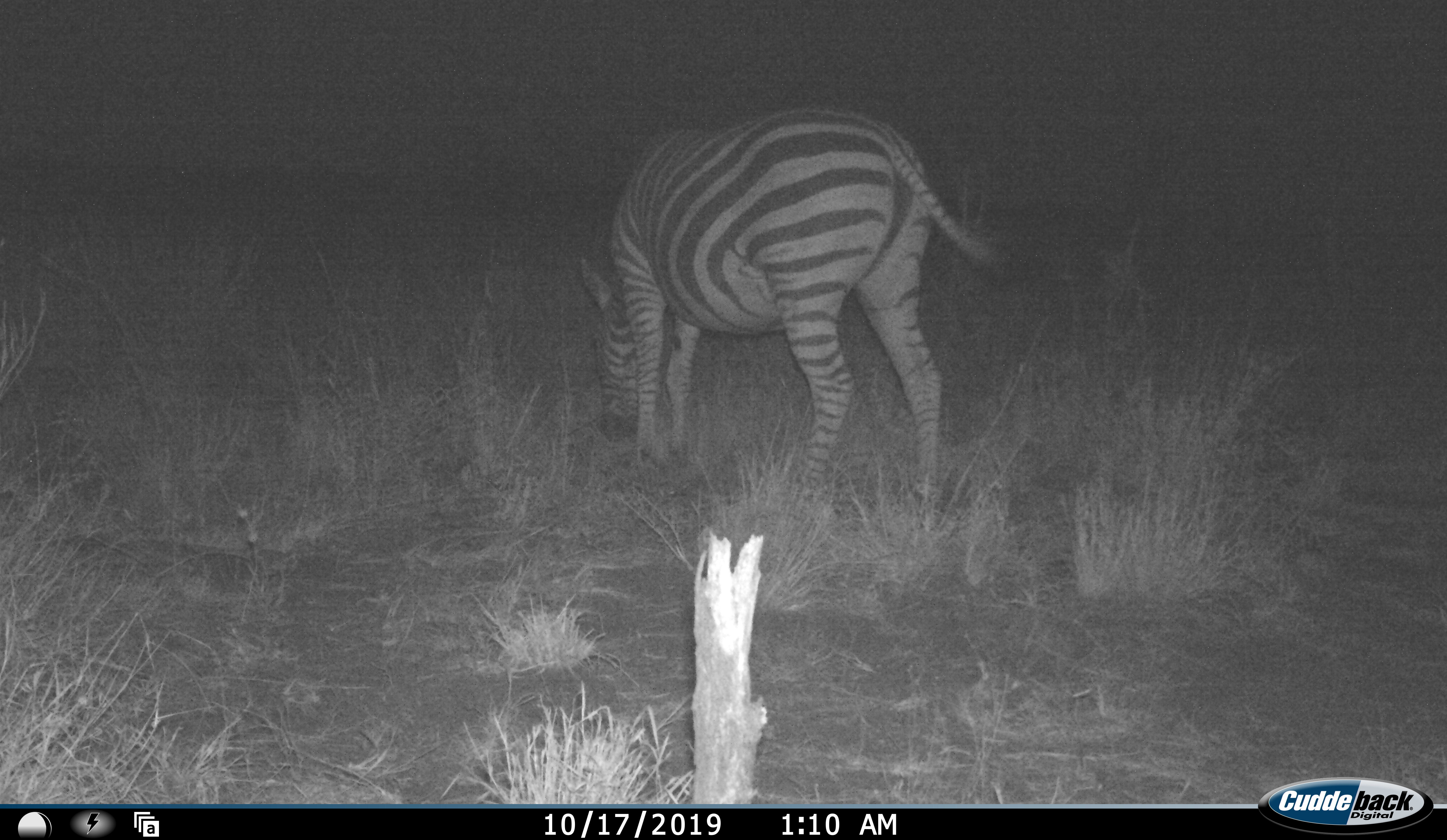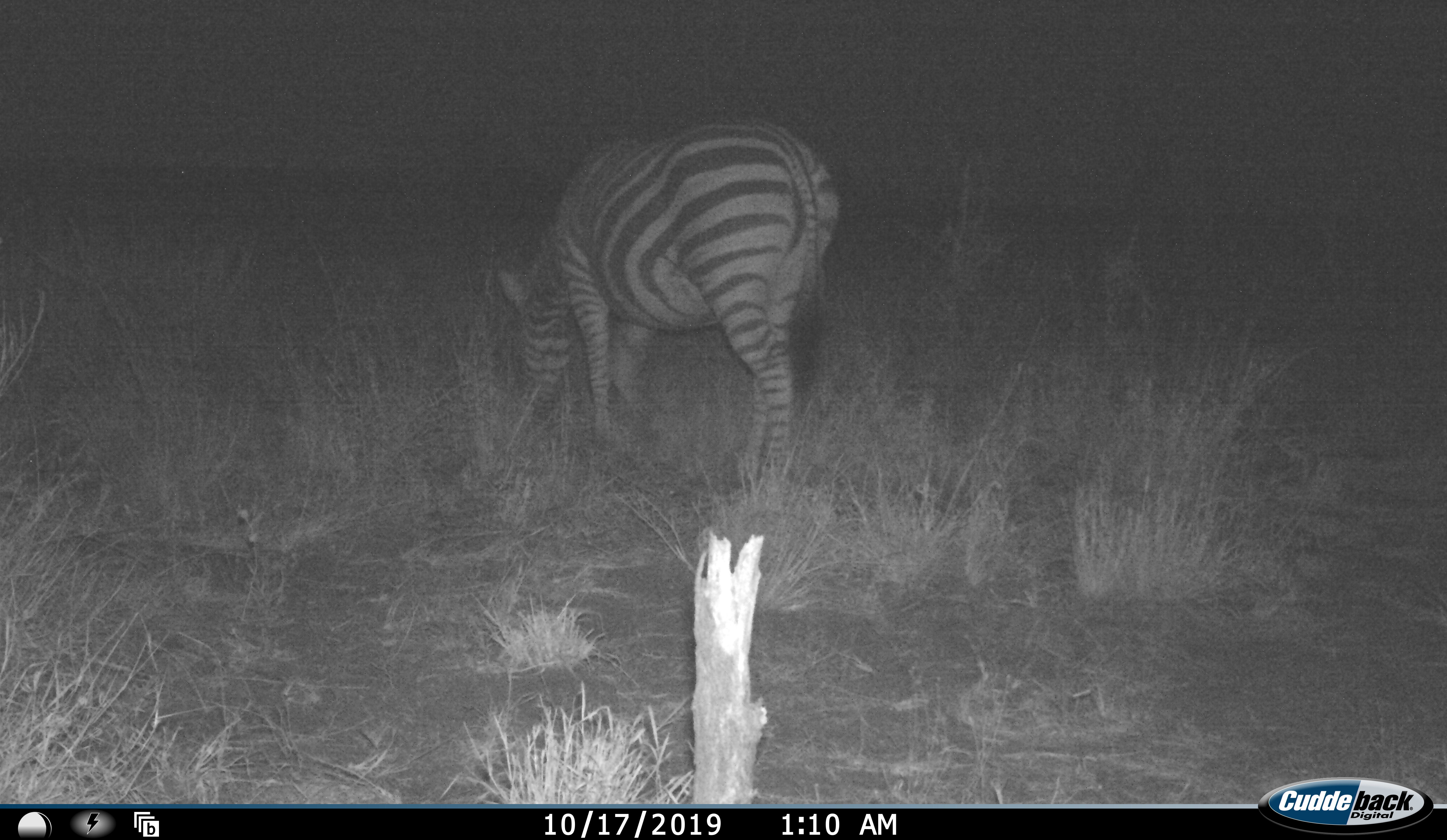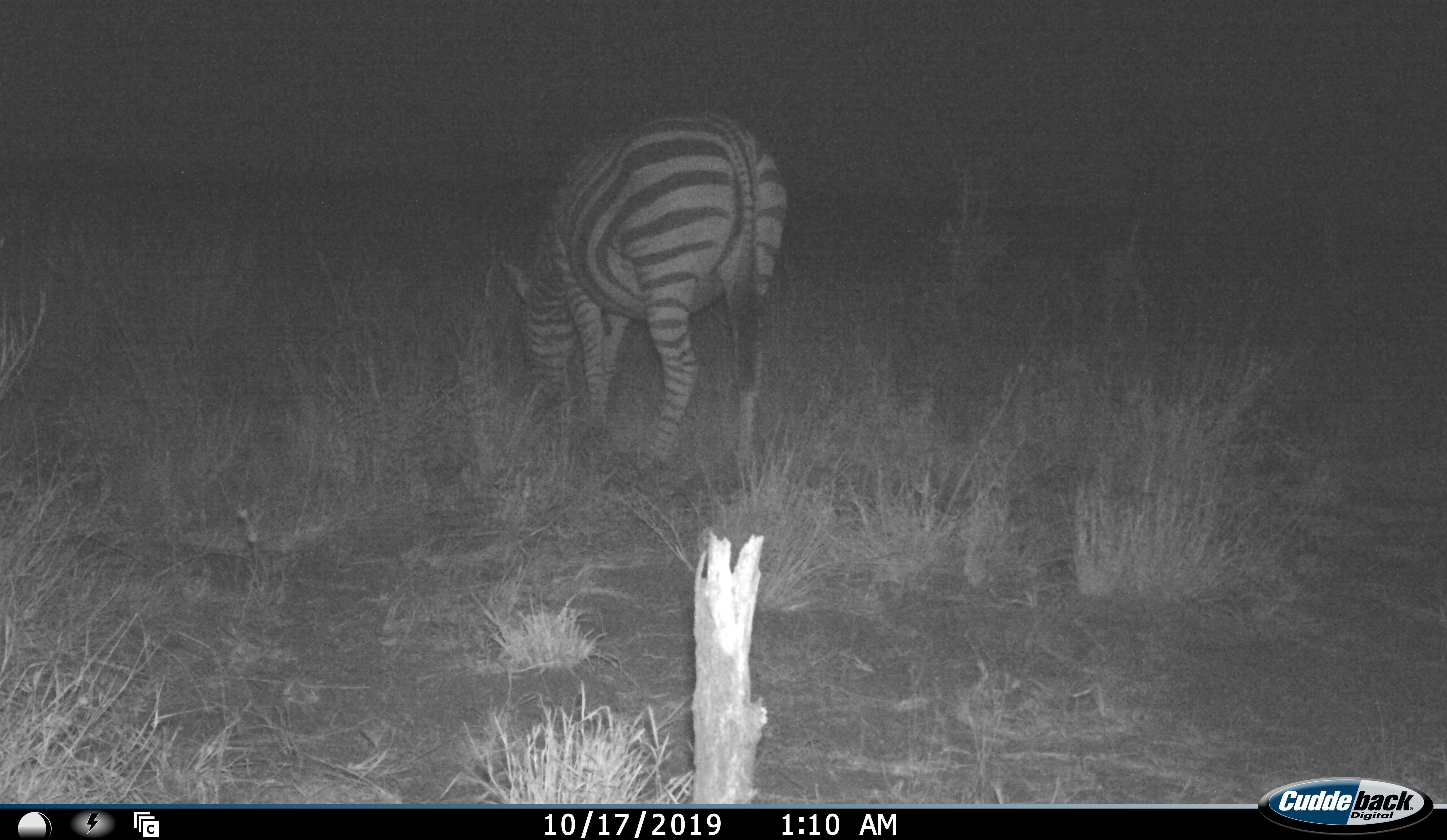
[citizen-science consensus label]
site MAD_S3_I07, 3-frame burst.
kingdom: Animalia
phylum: Chordata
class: Mammalia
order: Perissodactyla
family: Equidae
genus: Equus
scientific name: Equus quagga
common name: plains zebra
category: zebraplains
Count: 1.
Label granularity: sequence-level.